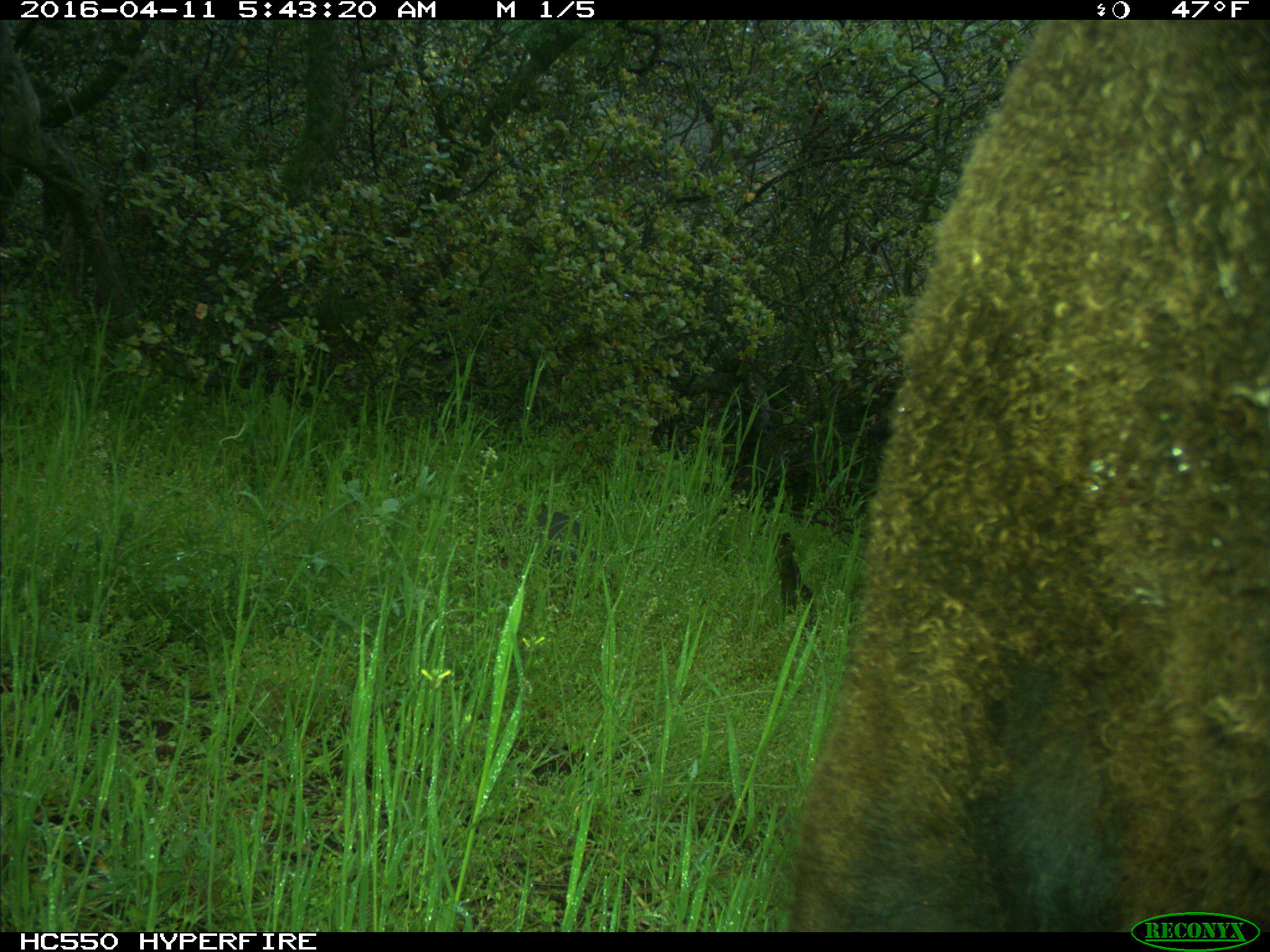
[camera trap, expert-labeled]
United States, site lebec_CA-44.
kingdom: Animalia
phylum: Chordata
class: Mammalia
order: Artiodactyla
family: Bovidae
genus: Bos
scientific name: Bos taurus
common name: domestic cow